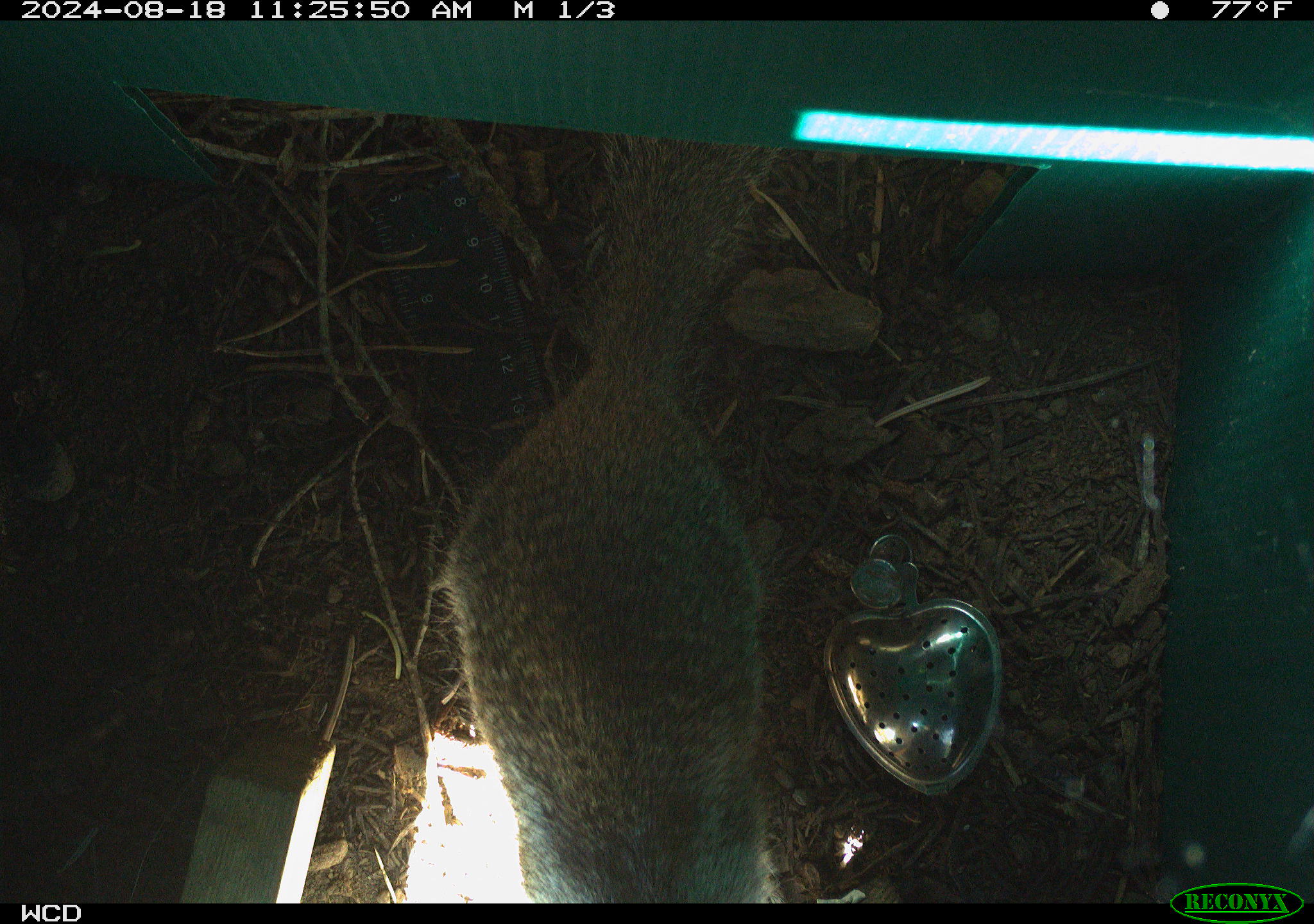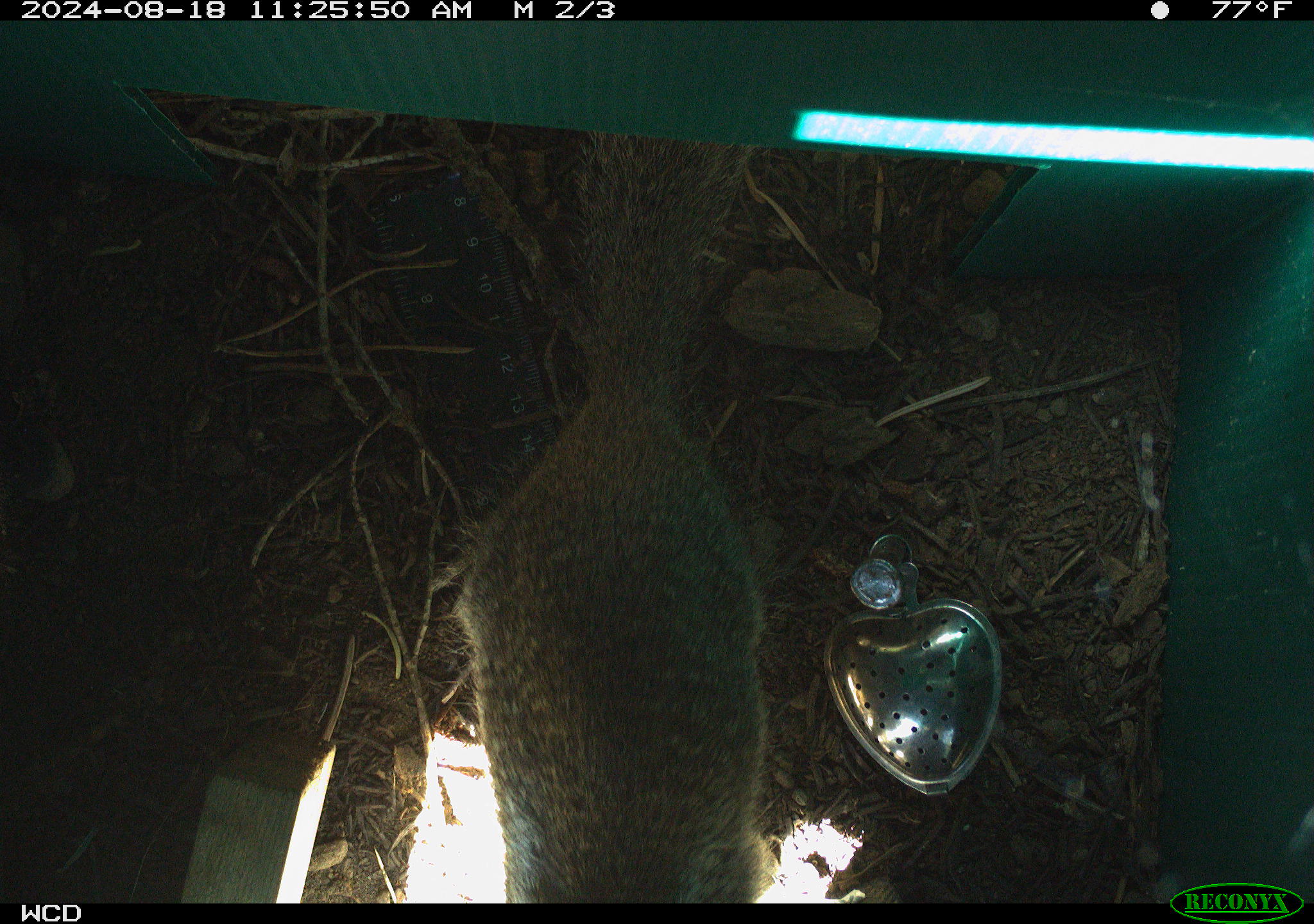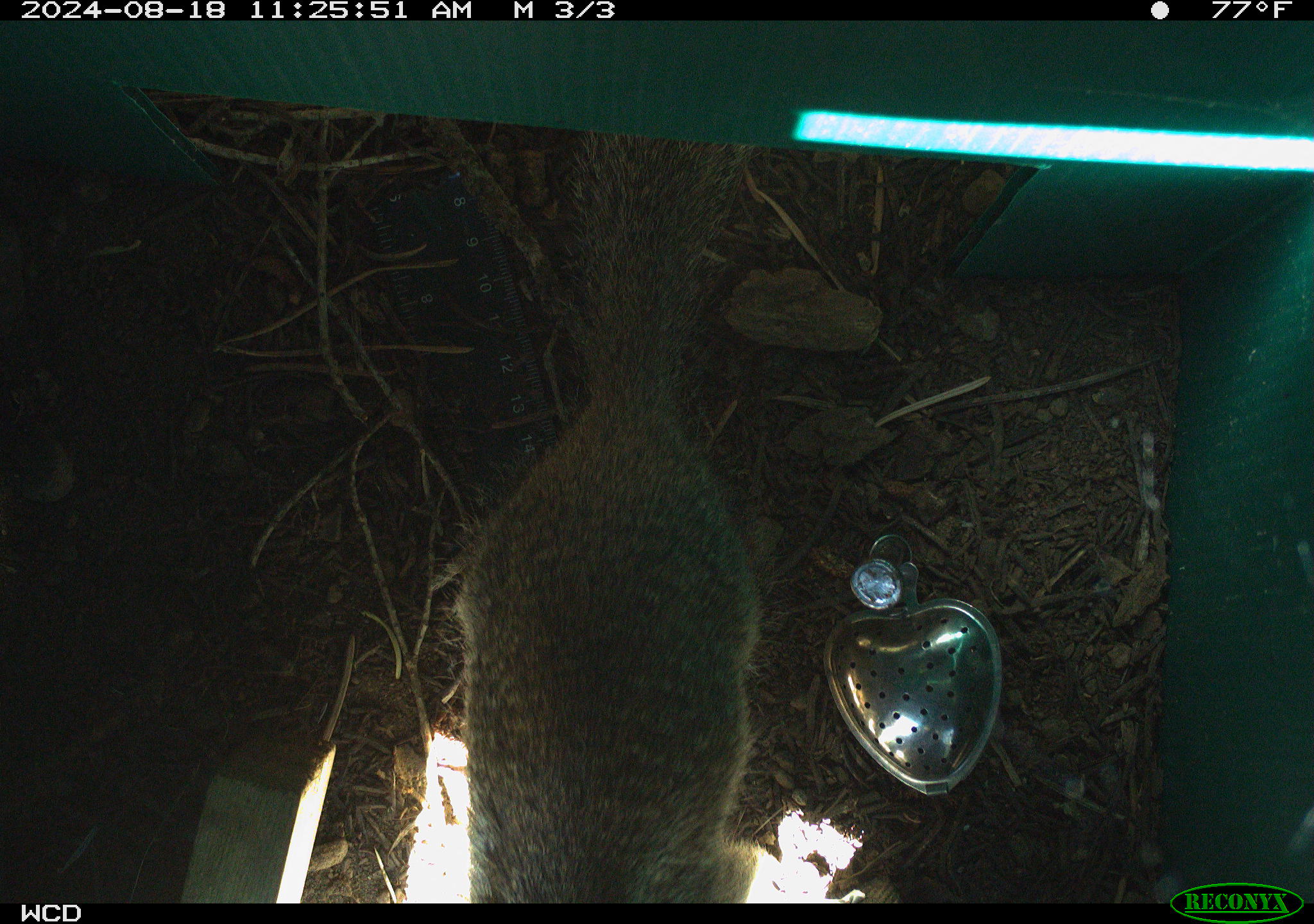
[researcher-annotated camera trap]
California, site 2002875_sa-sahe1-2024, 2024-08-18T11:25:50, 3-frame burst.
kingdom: Animalia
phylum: Chordata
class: Mammalia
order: Rodentia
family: Sciuridae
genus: Otospermophilus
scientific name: Otospermophilus beecheyi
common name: california ground squirrel